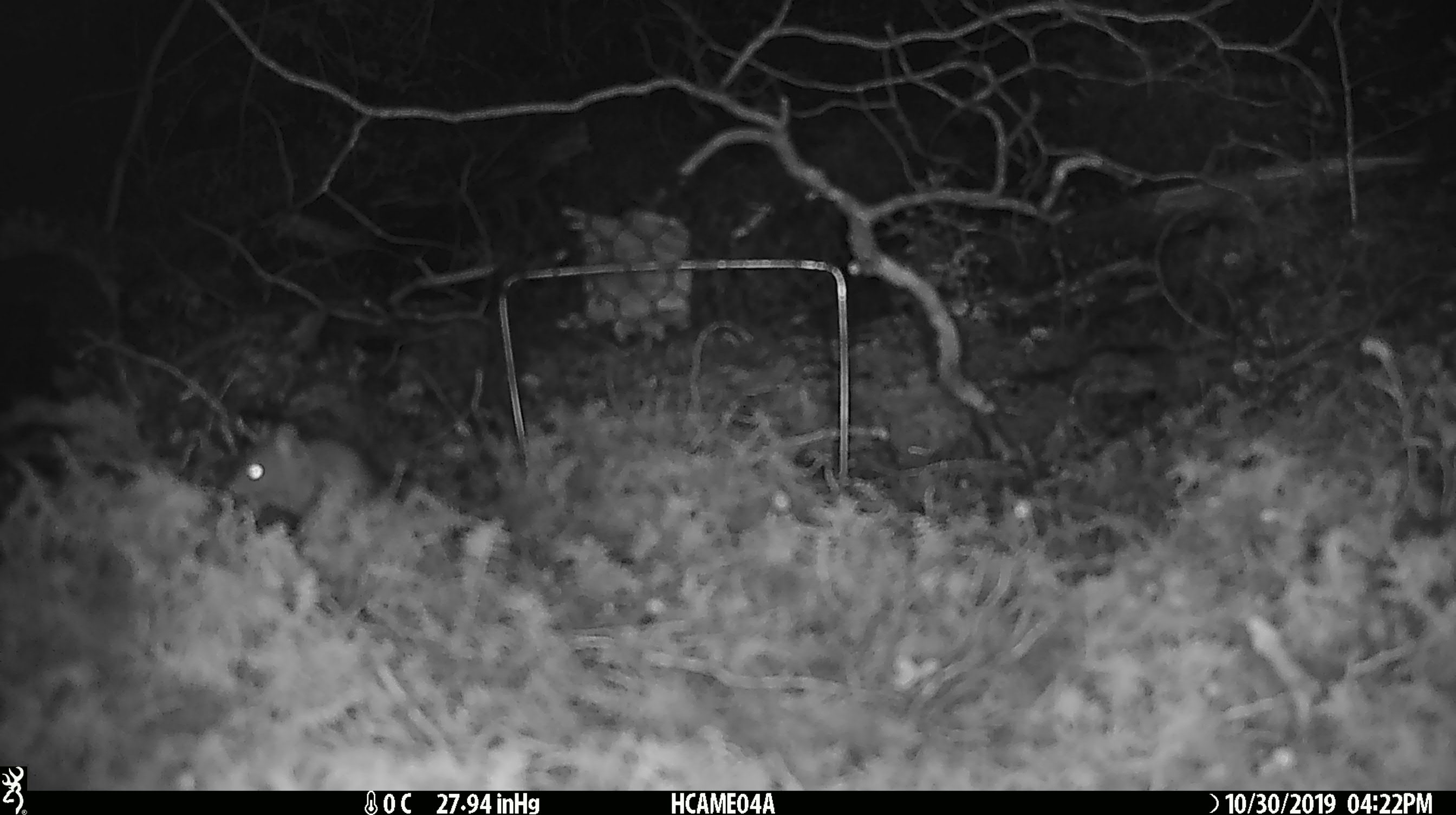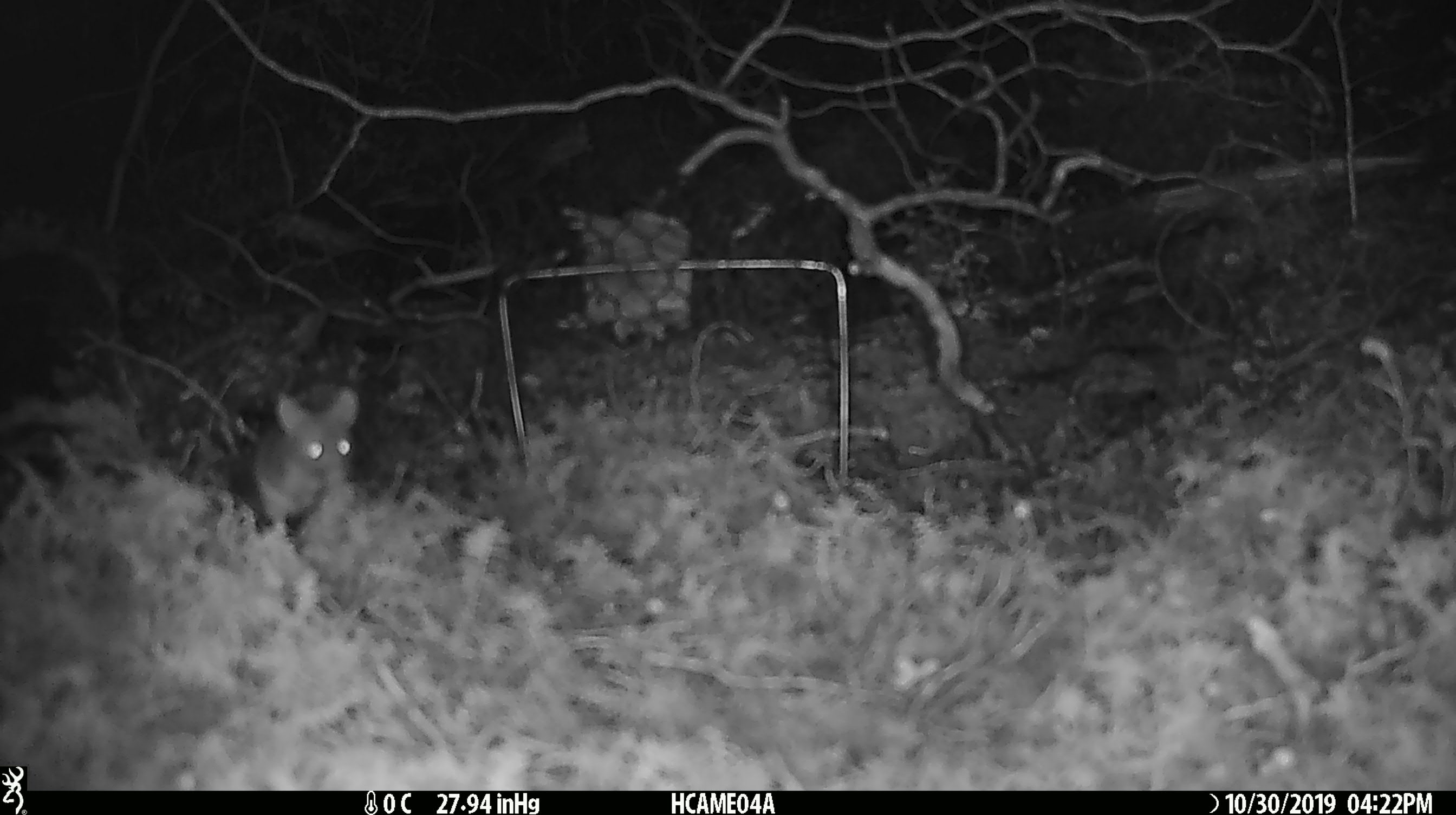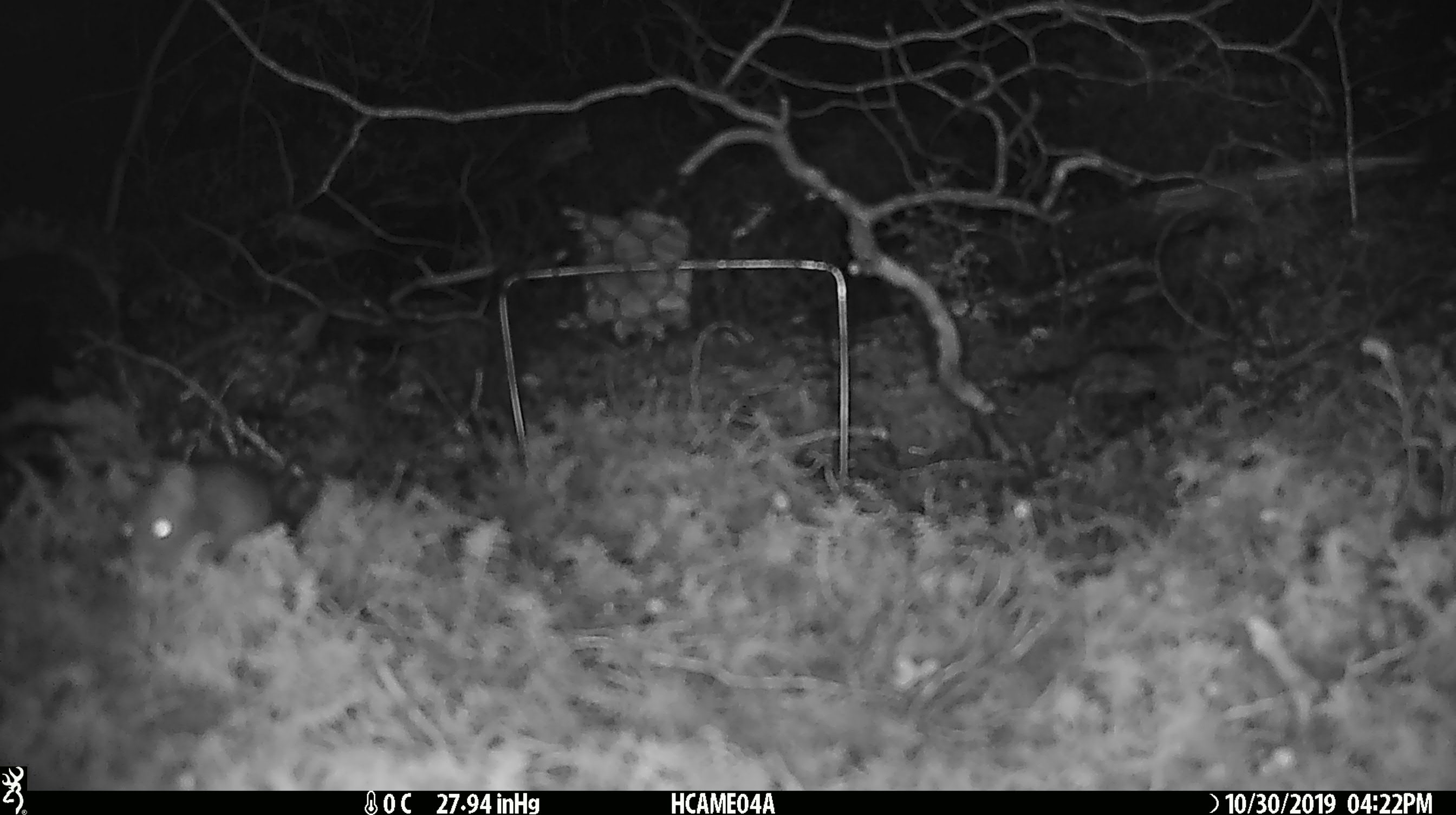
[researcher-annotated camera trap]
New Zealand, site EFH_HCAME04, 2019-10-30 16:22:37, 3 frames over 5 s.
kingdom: Animalia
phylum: Chordata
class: Mammalia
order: Rodentia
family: Muridae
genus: Mus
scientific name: Mus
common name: mouse